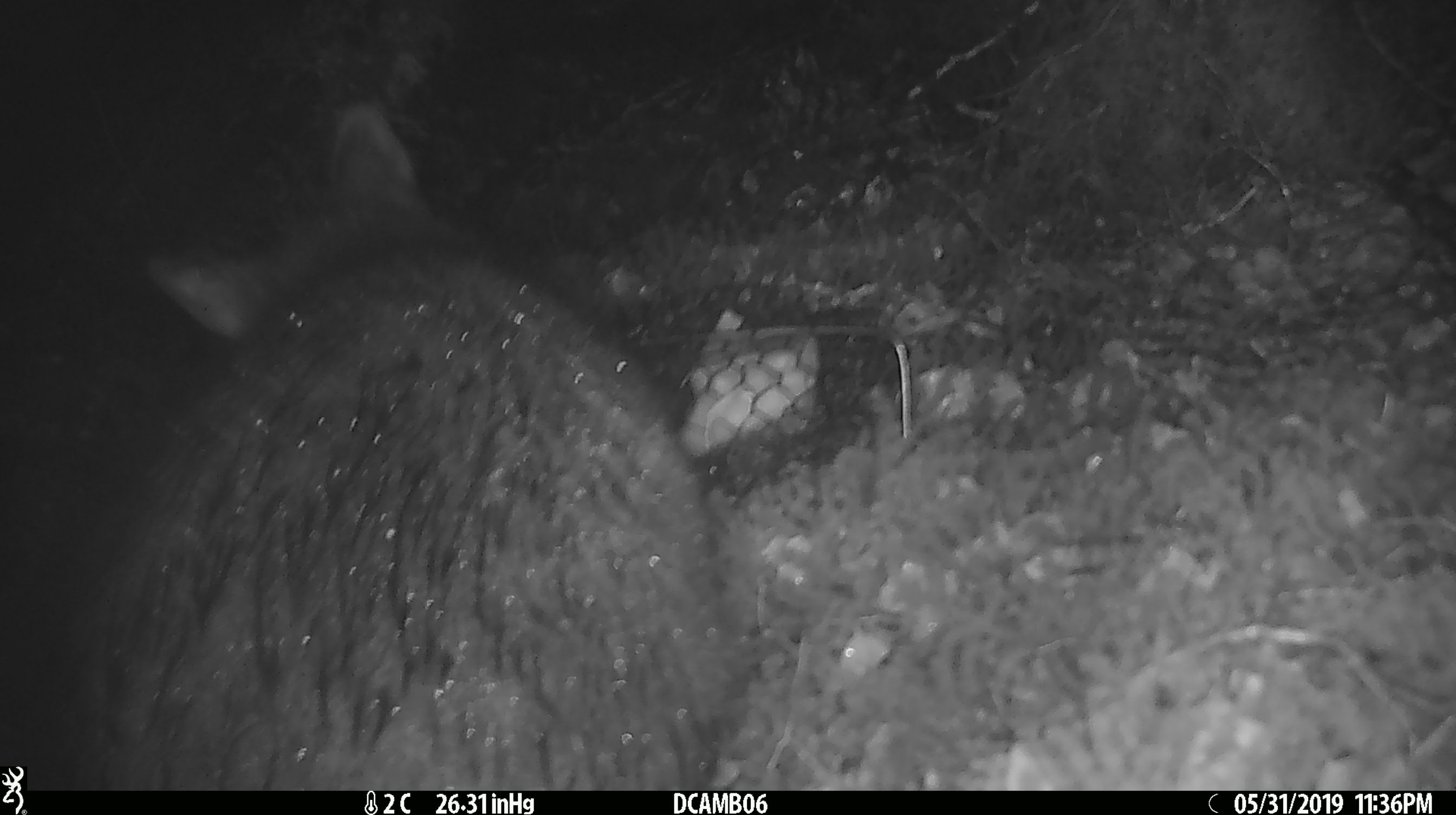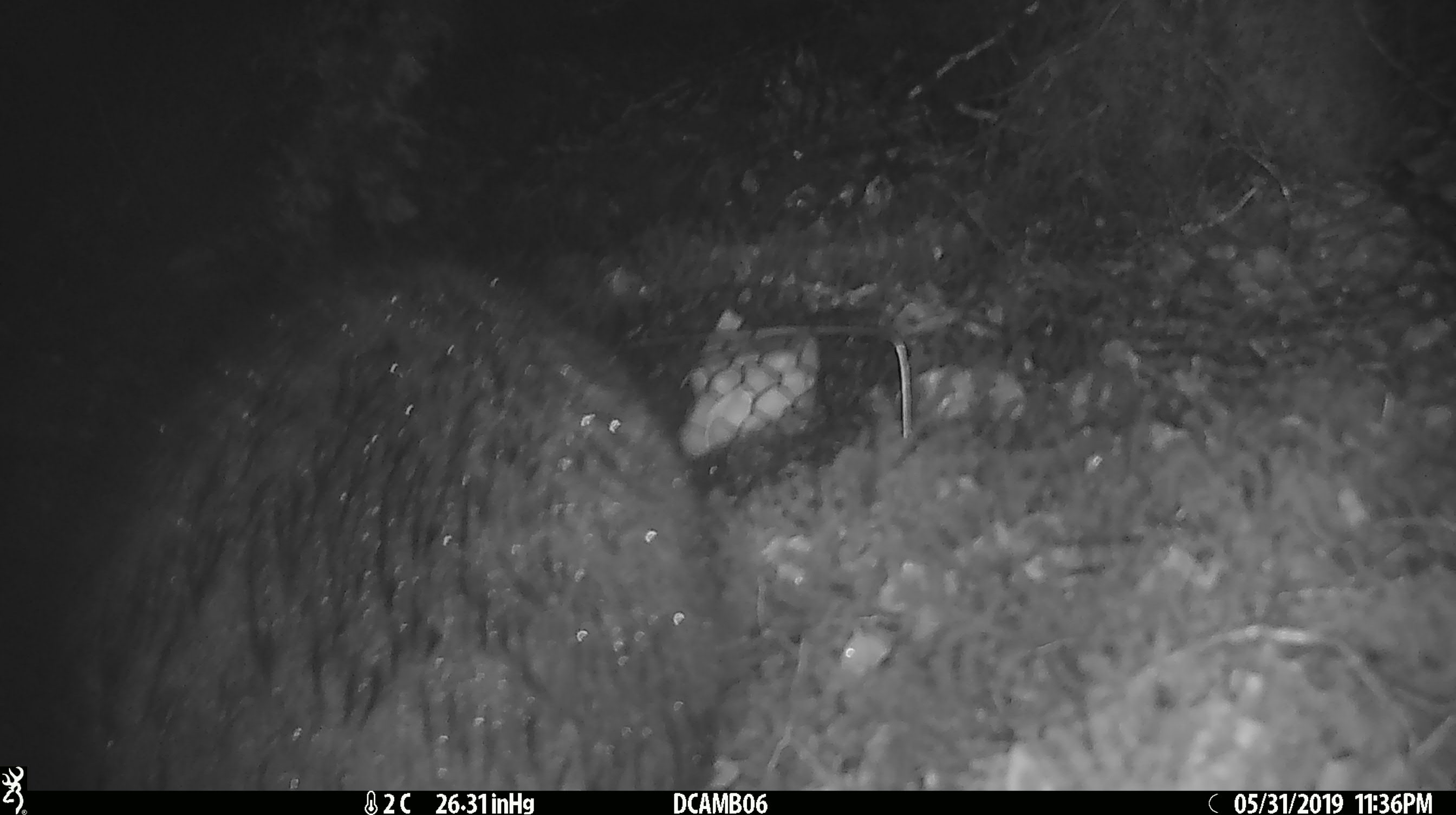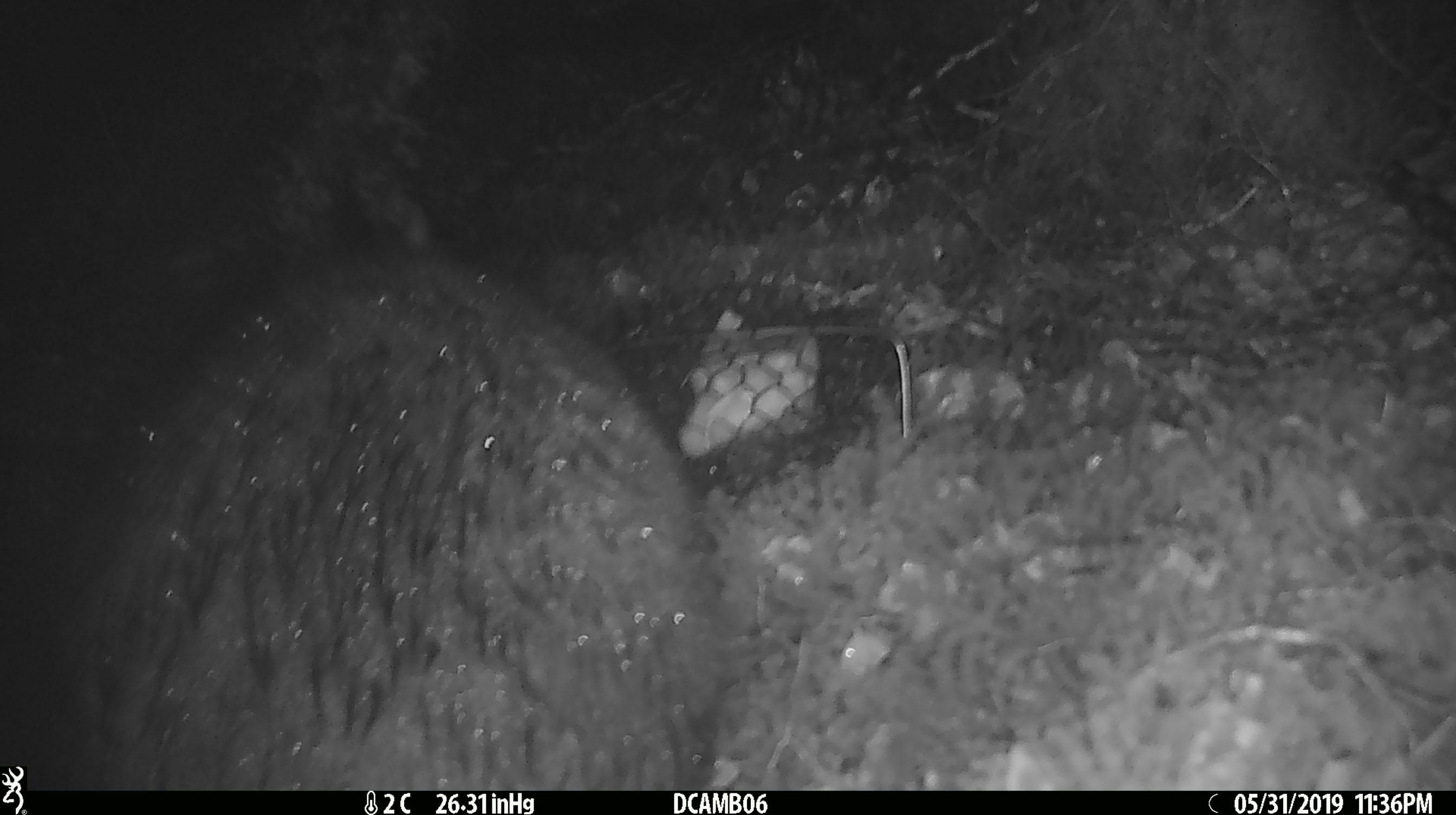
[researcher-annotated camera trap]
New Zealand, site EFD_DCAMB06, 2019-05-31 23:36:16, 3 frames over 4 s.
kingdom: Animalia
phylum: Chordata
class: Mammalia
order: Diprotodontia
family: Phalangeridae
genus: Trichosurus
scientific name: Trichosurus vulpecula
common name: common brushtail possum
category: possum